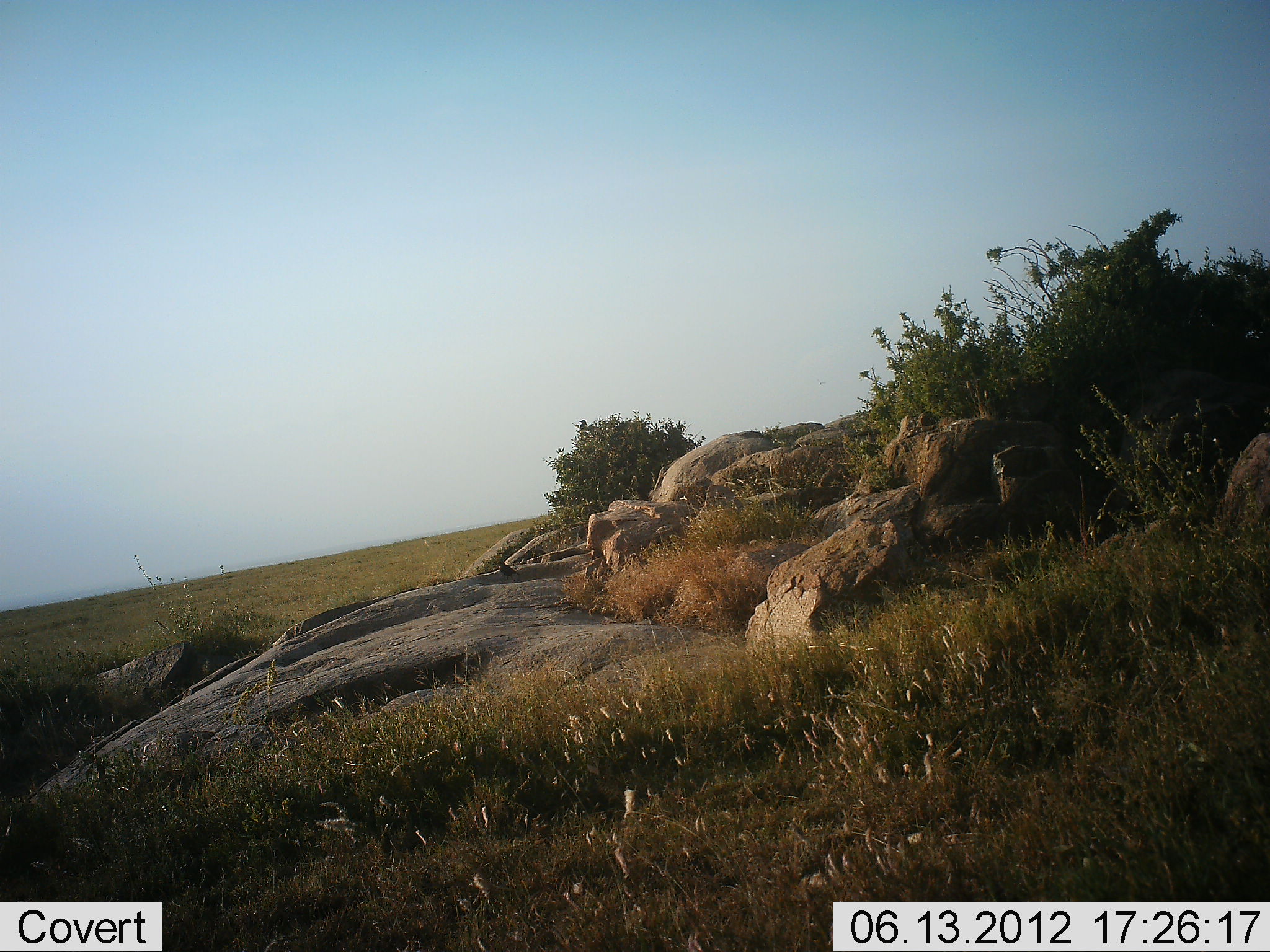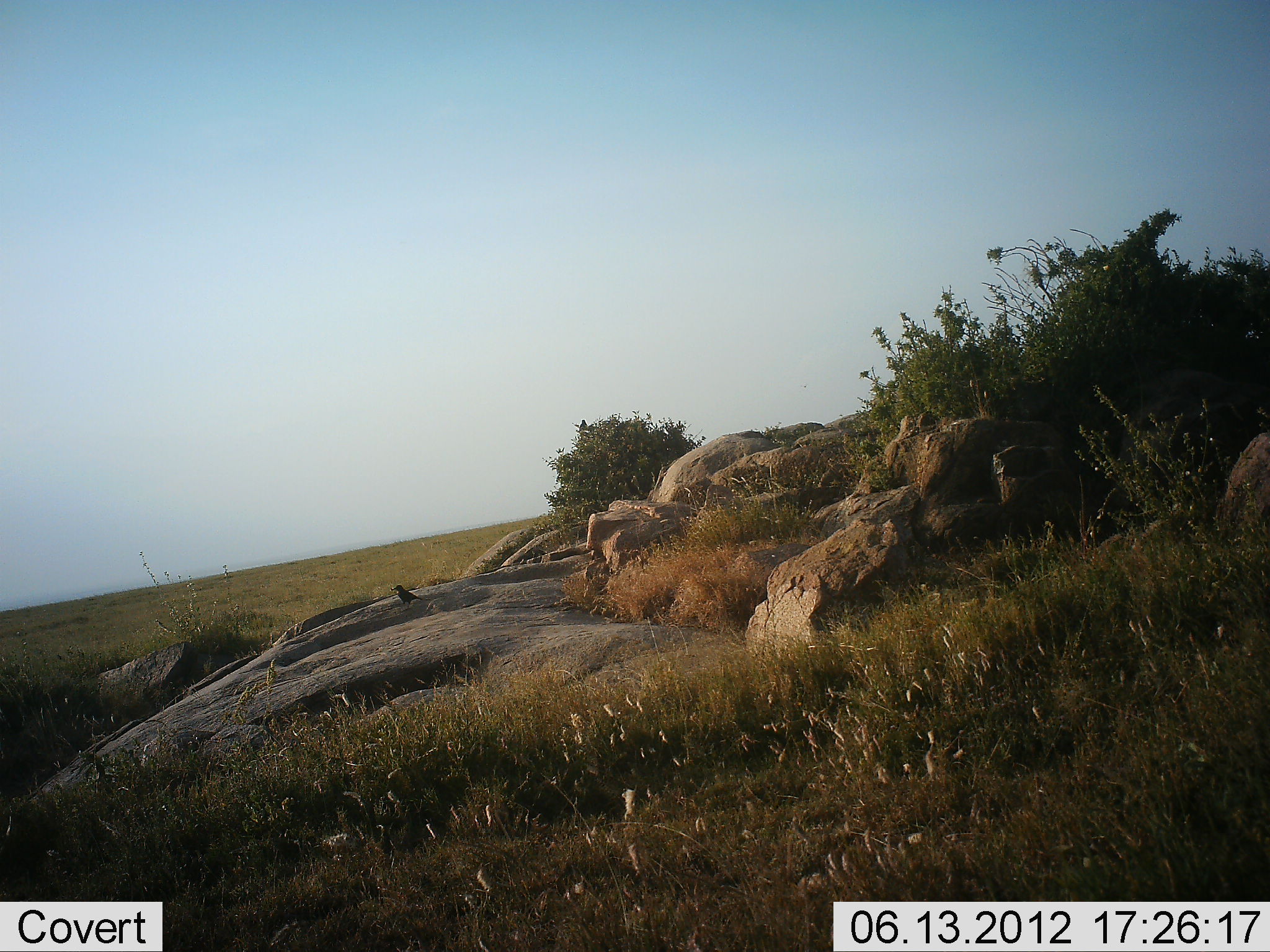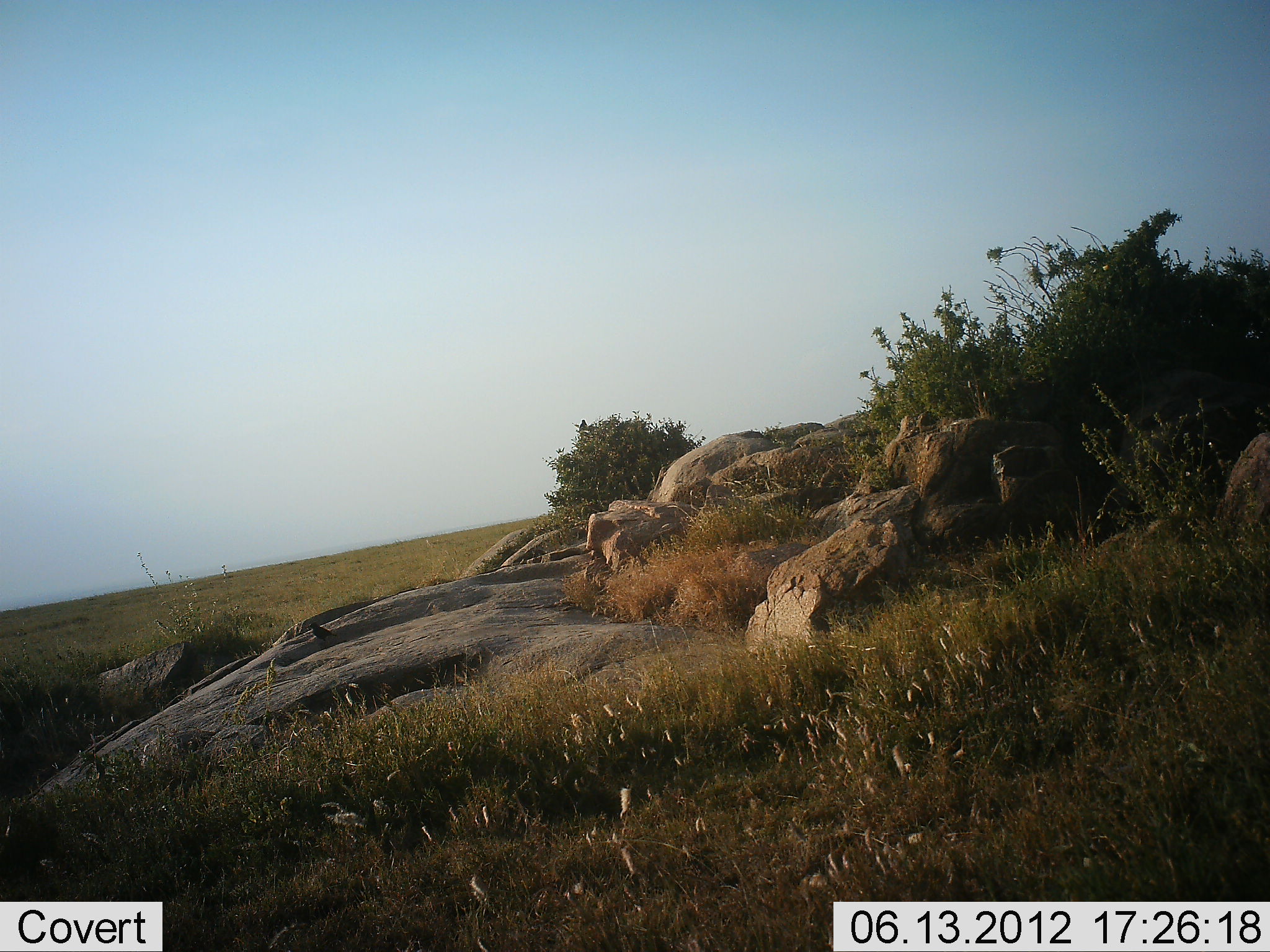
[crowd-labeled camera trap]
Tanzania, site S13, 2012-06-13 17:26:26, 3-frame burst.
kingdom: Animalia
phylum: Chordata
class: Aves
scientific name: Aves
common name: bird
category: otherbird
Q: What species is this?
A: Otherbird (bird) (Aves).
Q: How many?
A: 1.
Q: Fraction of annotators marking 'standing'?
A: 0%.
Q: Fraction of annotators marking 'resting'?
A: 10%.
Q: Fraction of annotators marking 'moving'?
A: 100%.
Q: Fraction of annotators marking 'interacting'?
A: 0%.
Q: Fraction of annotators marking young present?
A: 0%.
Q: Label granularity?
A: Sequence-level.